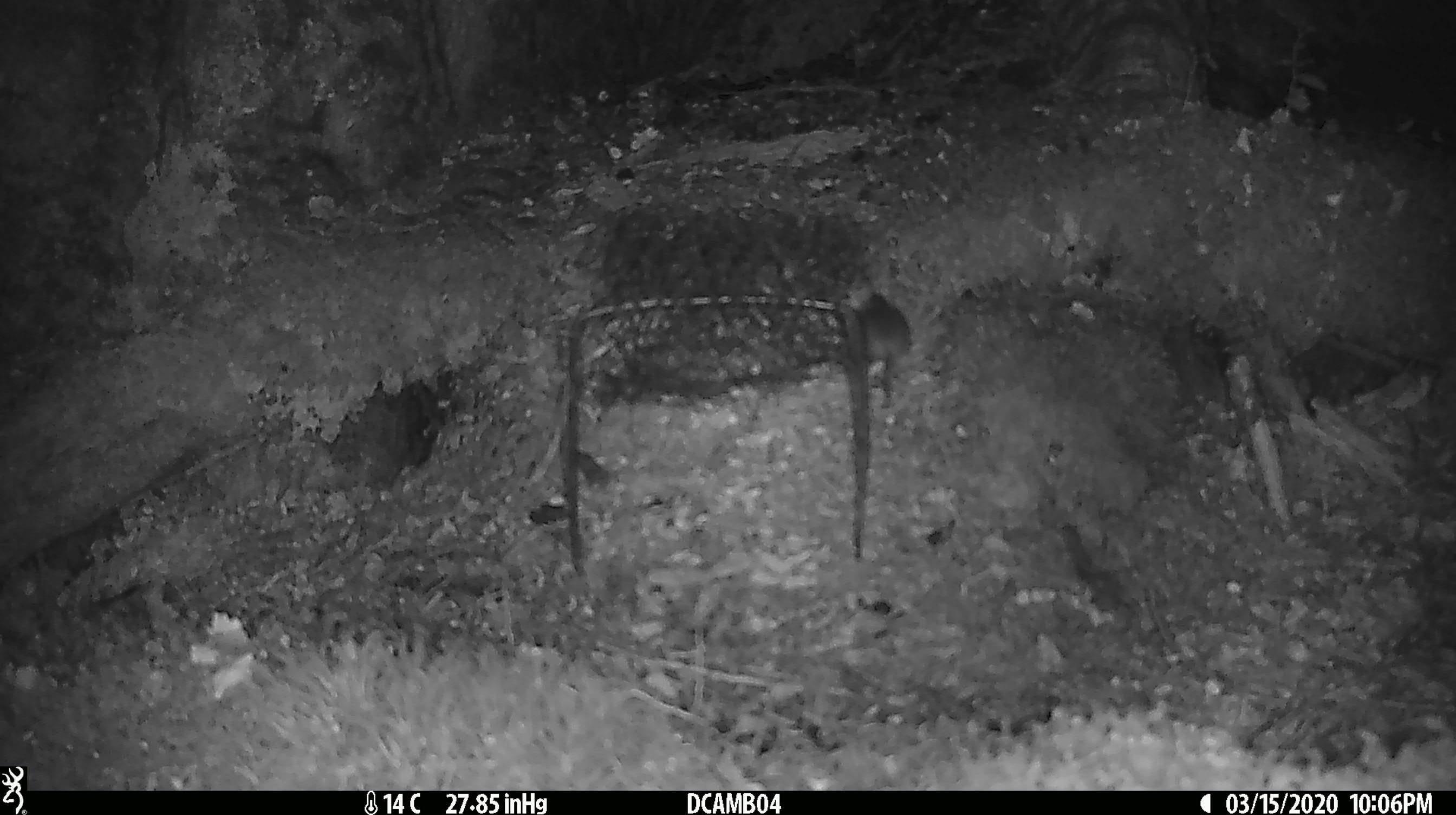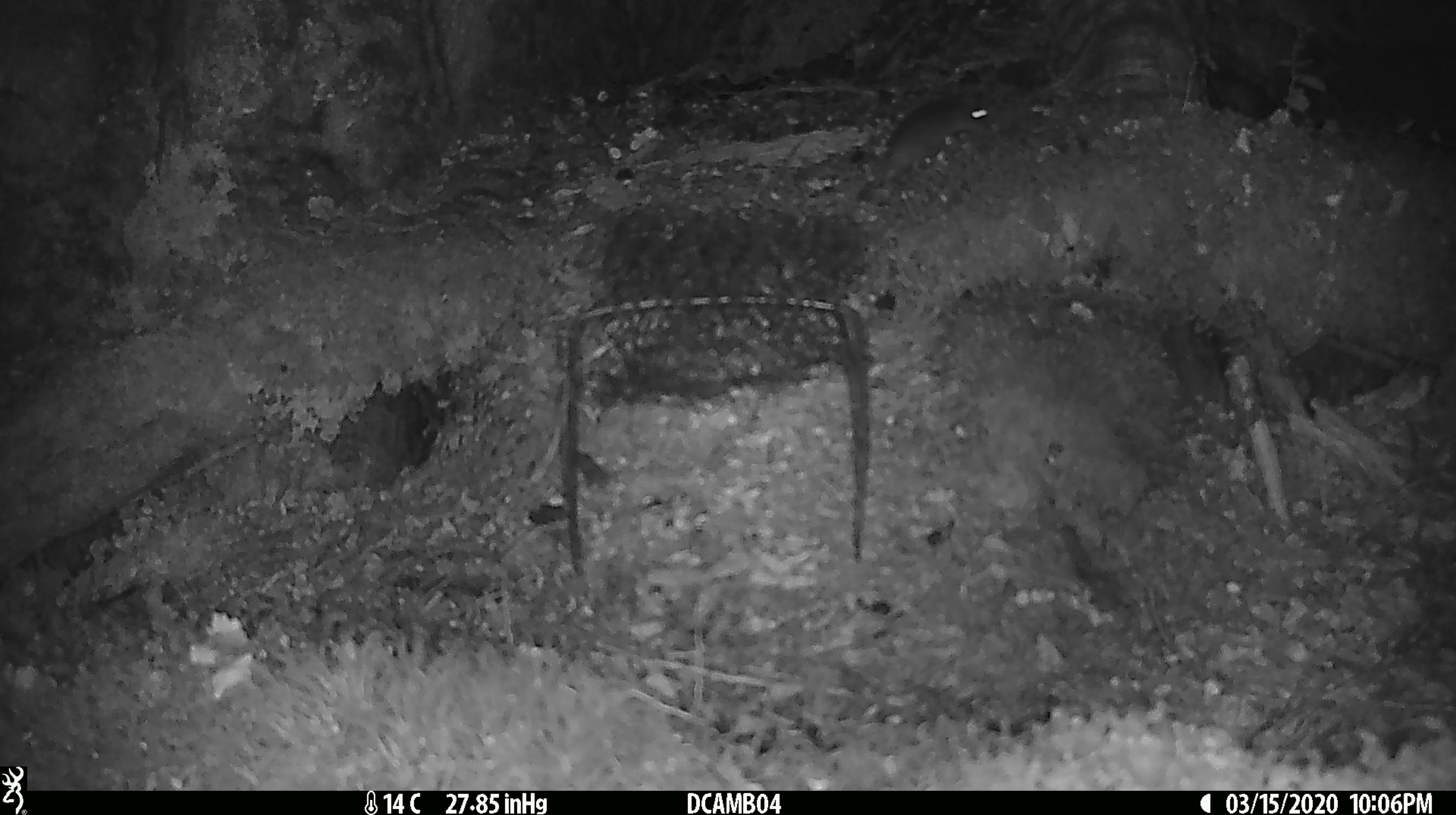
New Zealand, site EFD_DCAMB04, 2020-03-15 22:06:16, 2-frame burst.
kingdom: Animalia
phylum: Chordata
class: Mammalia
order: Rodentia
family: Muridae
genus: Mus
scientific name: Mus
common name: mouse